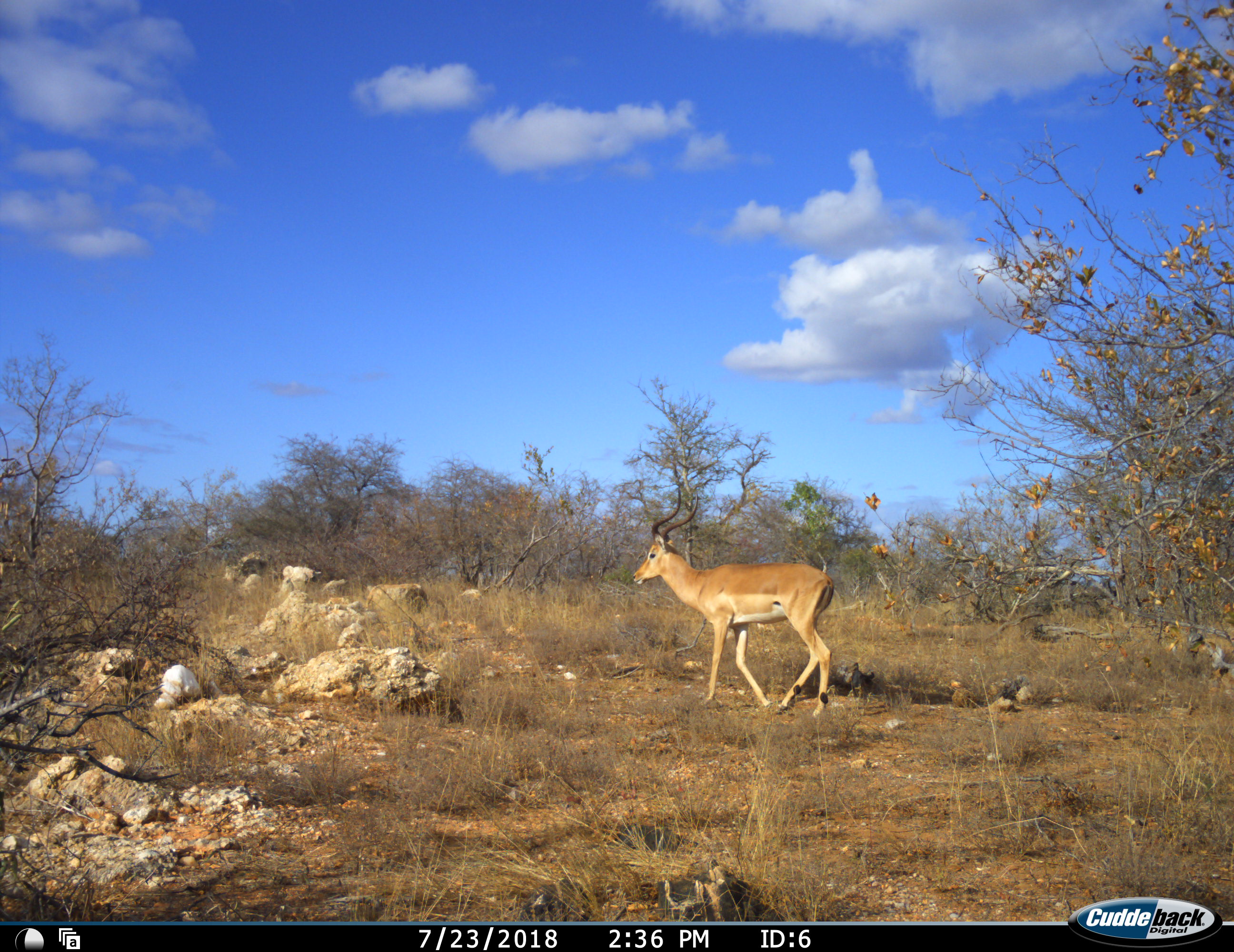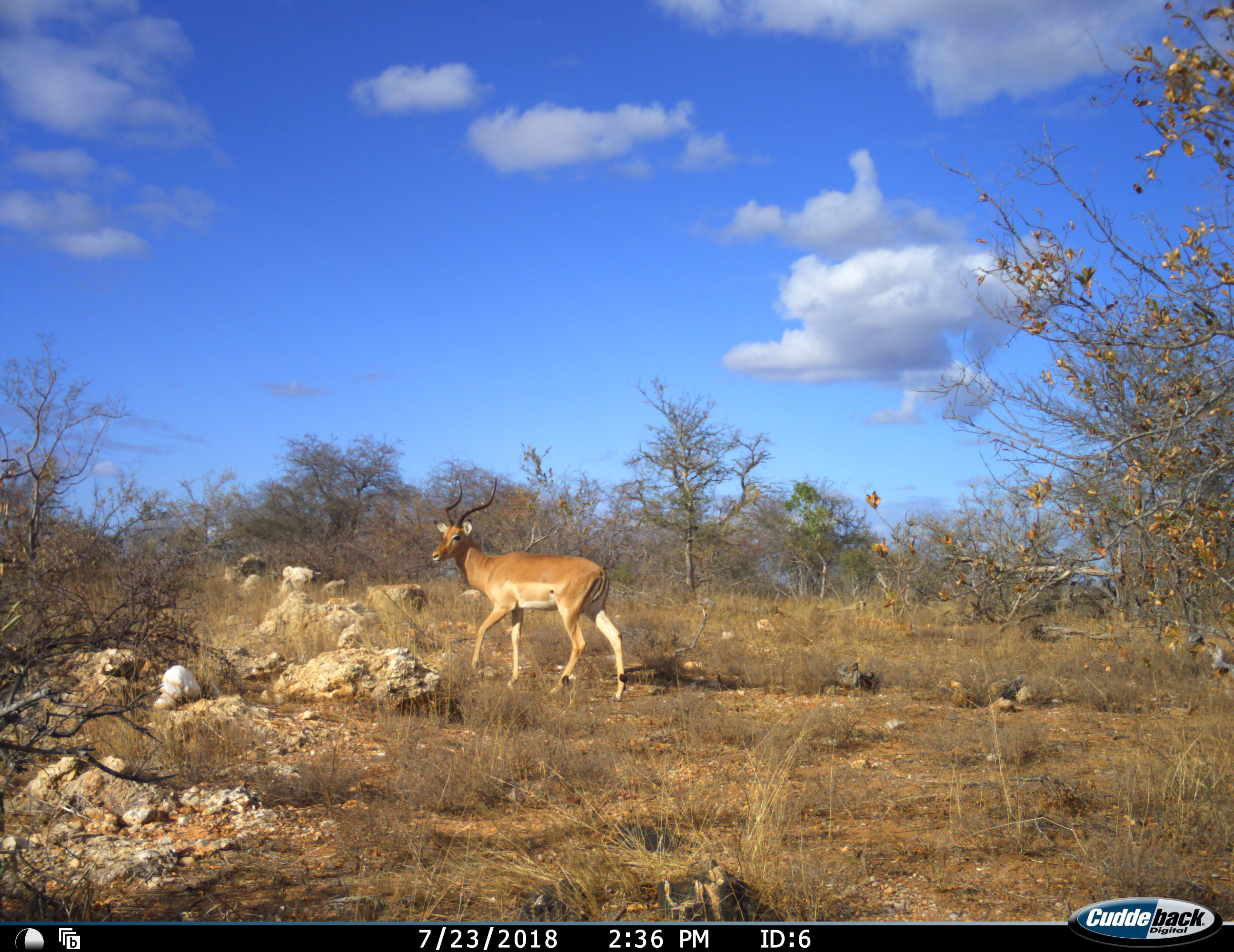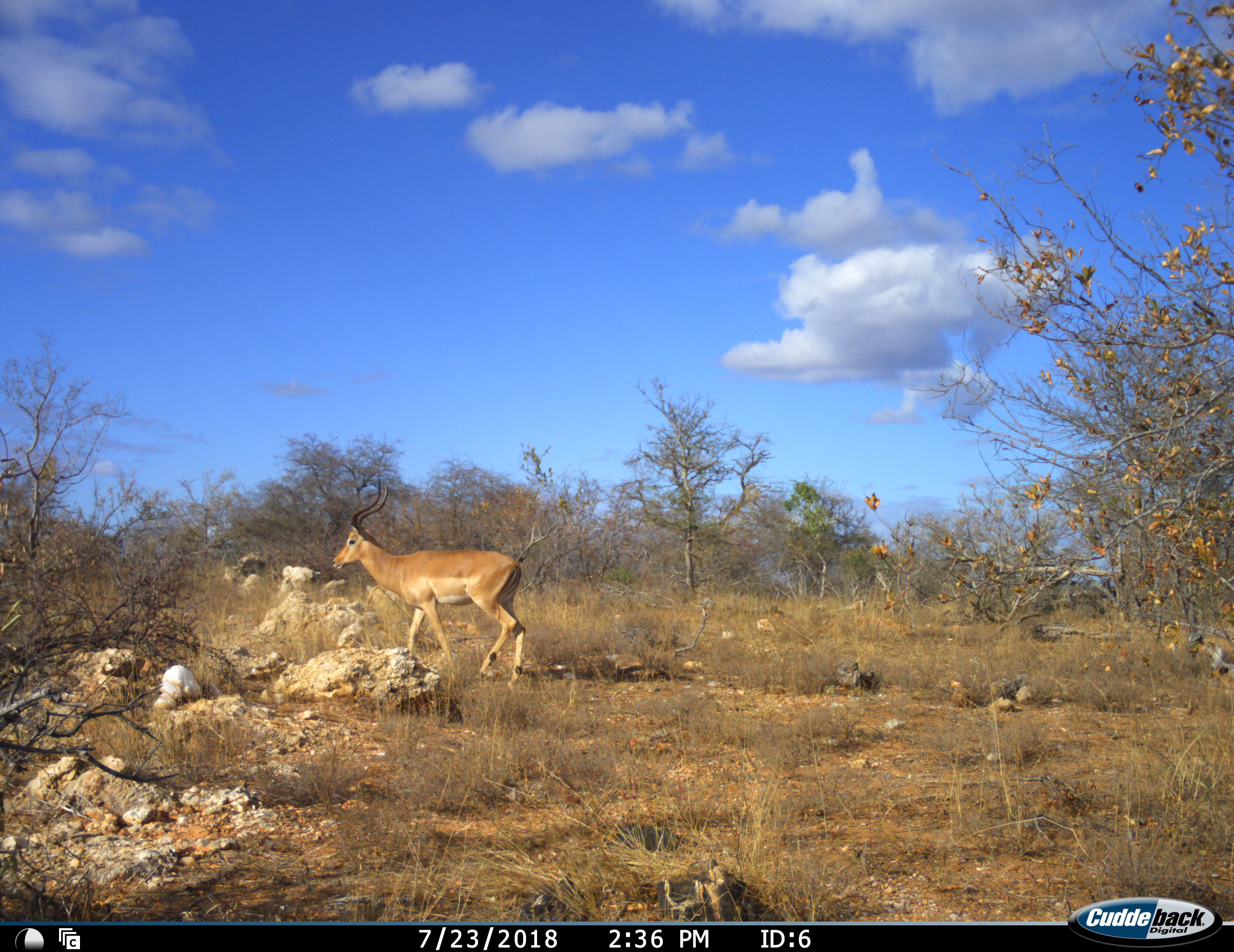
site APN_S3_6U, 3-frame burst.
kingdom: Animalia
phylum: Chordata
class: Mammalia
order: Artiodactyla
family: Bovidae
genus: Aepyceros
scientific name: Aepyceros melampus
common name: impala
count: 1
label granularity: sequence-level